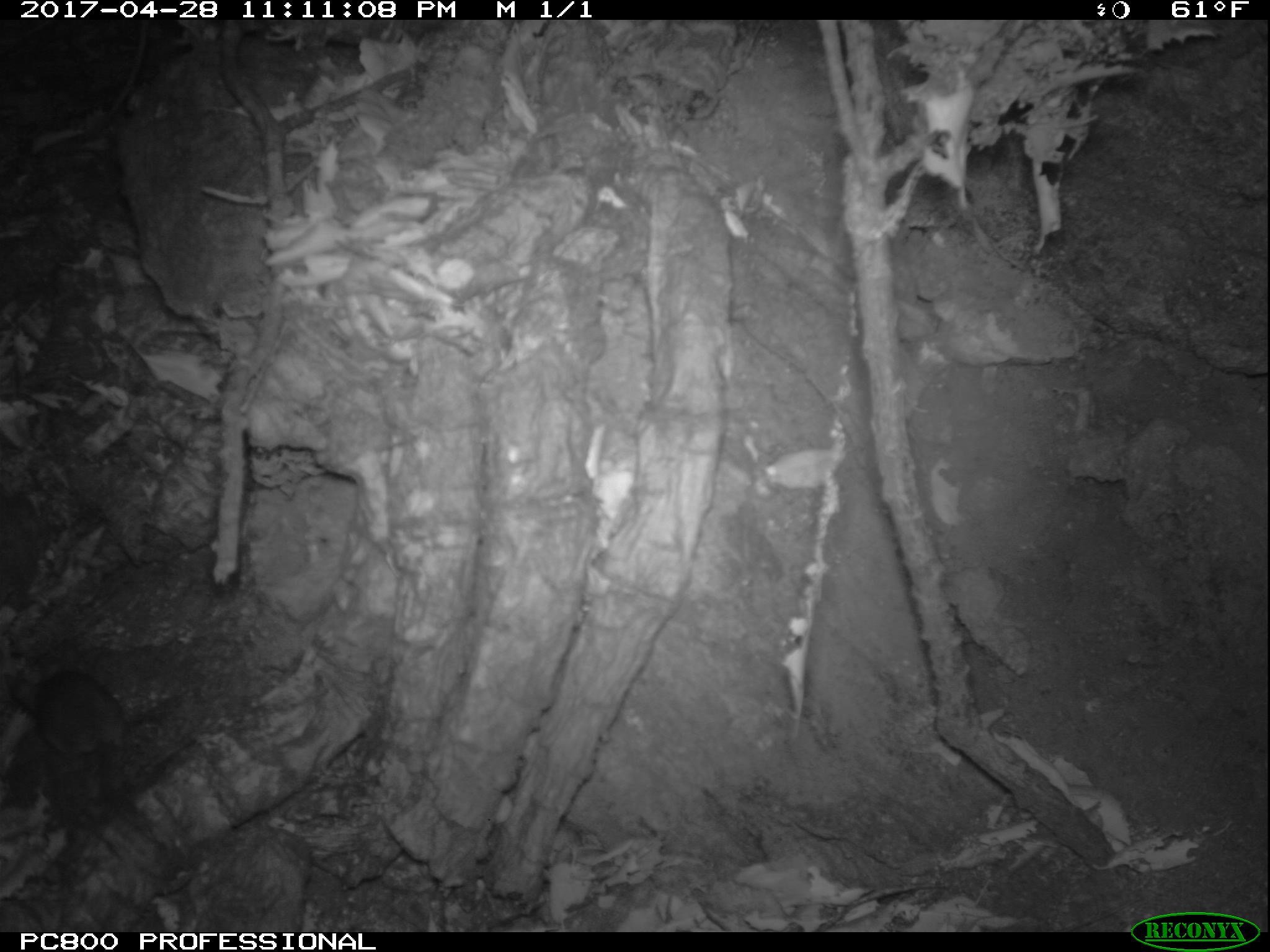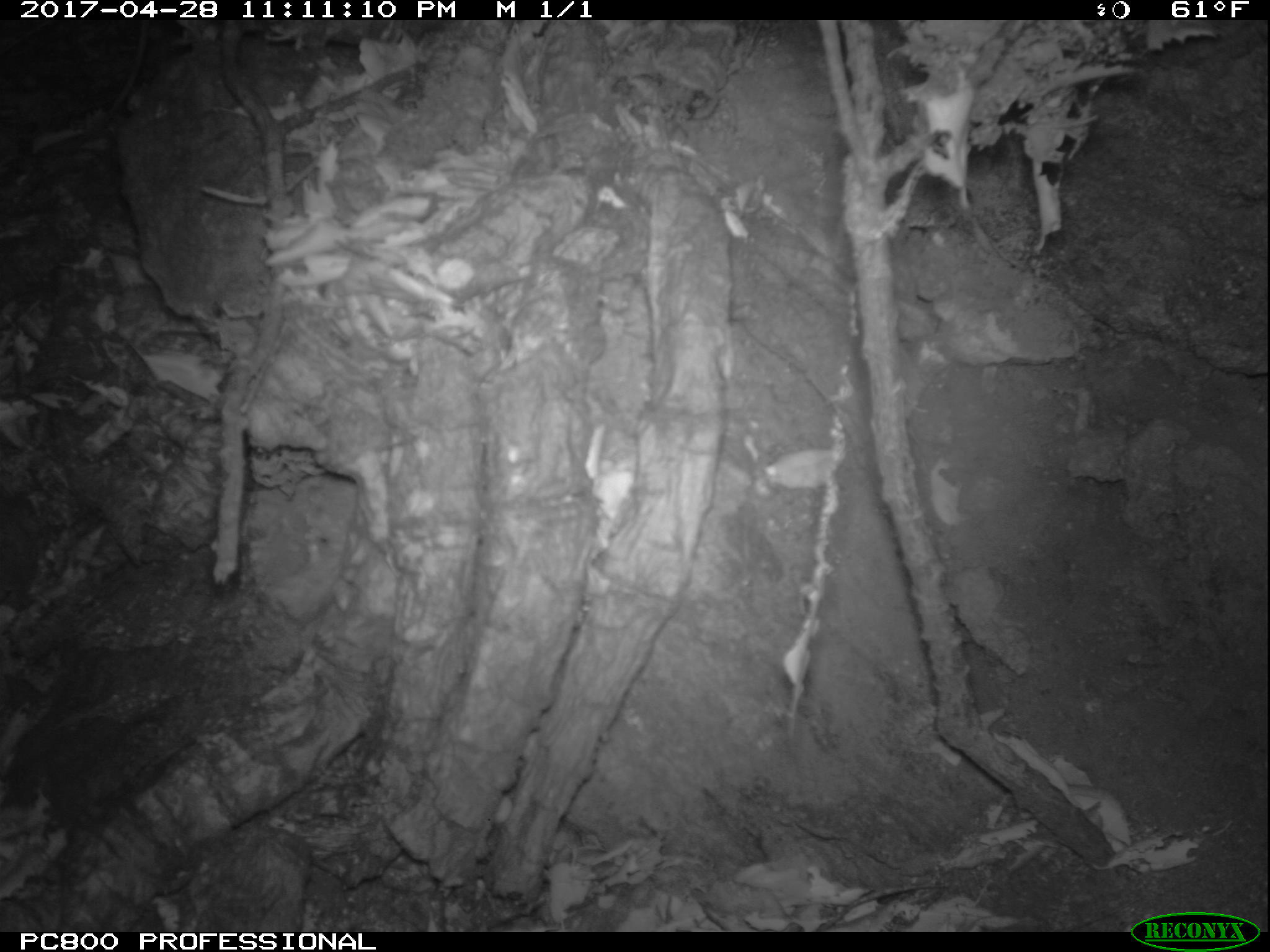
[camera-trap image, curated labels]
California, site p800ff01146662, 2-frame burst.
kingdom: Animalia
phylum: Chordata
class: Mammalia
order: Rodentia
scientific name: Rodentia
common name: rodent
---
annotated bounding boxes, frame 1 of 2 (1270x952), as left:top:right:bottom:
rodent: 22:669:155:839